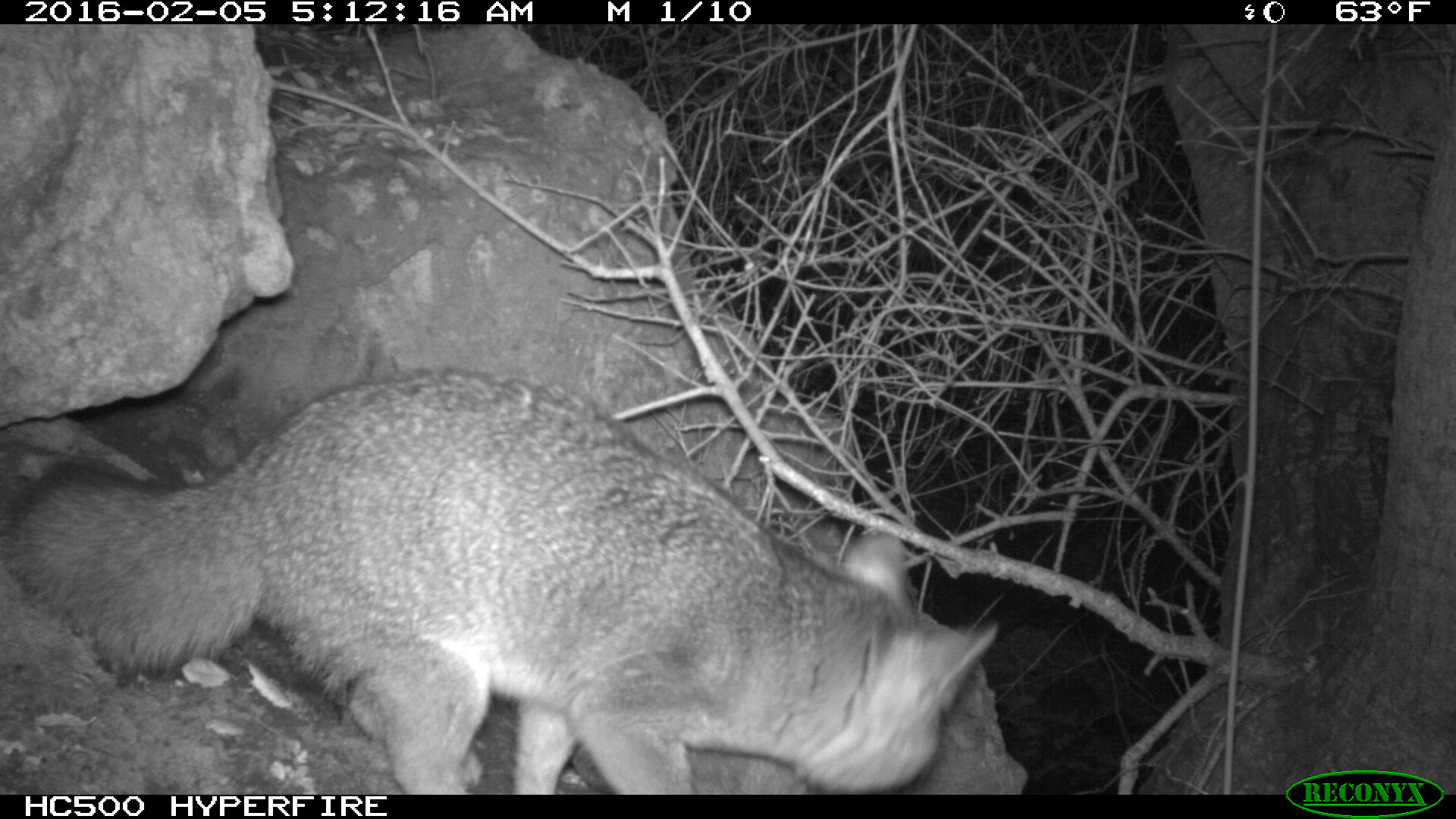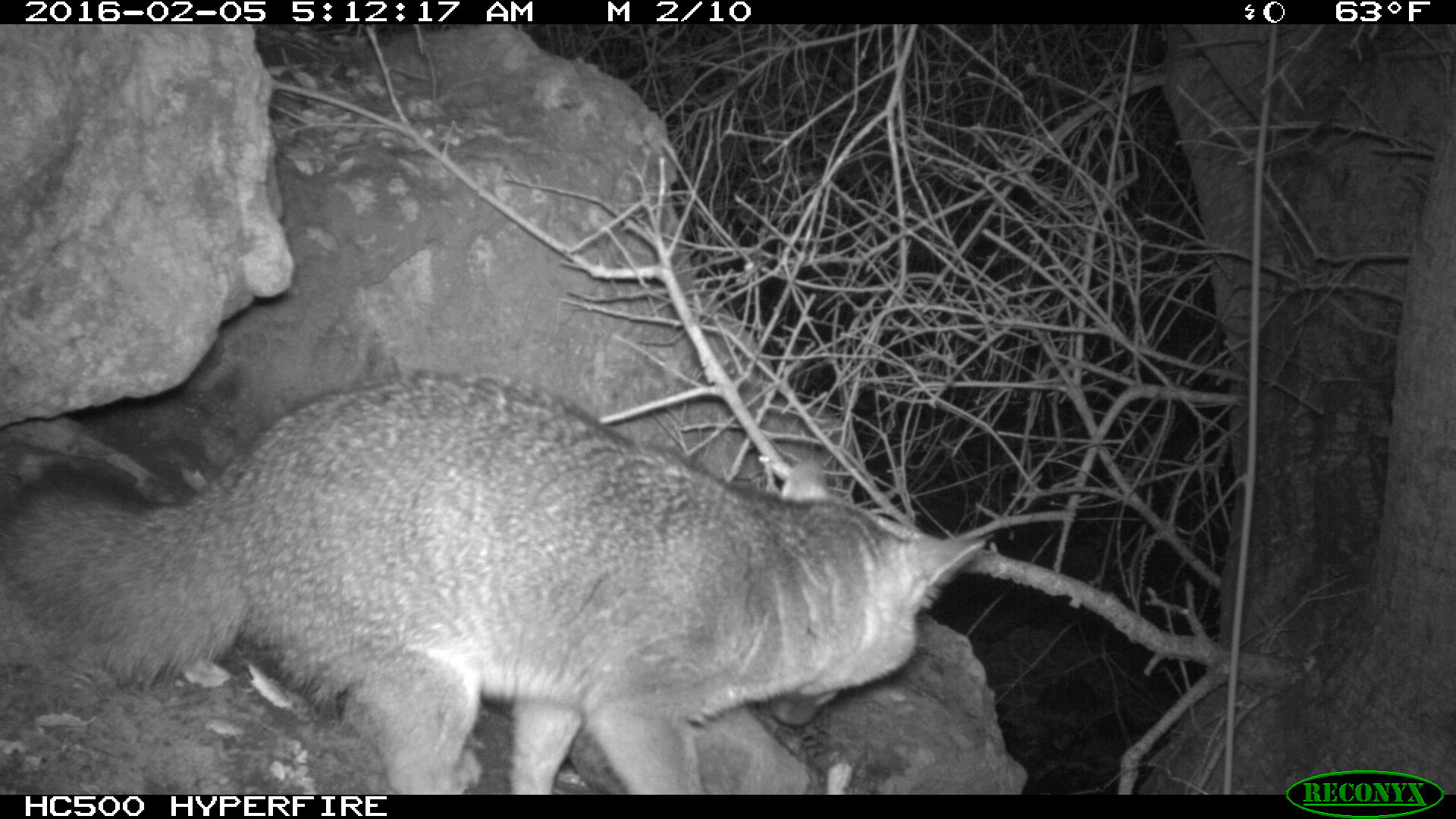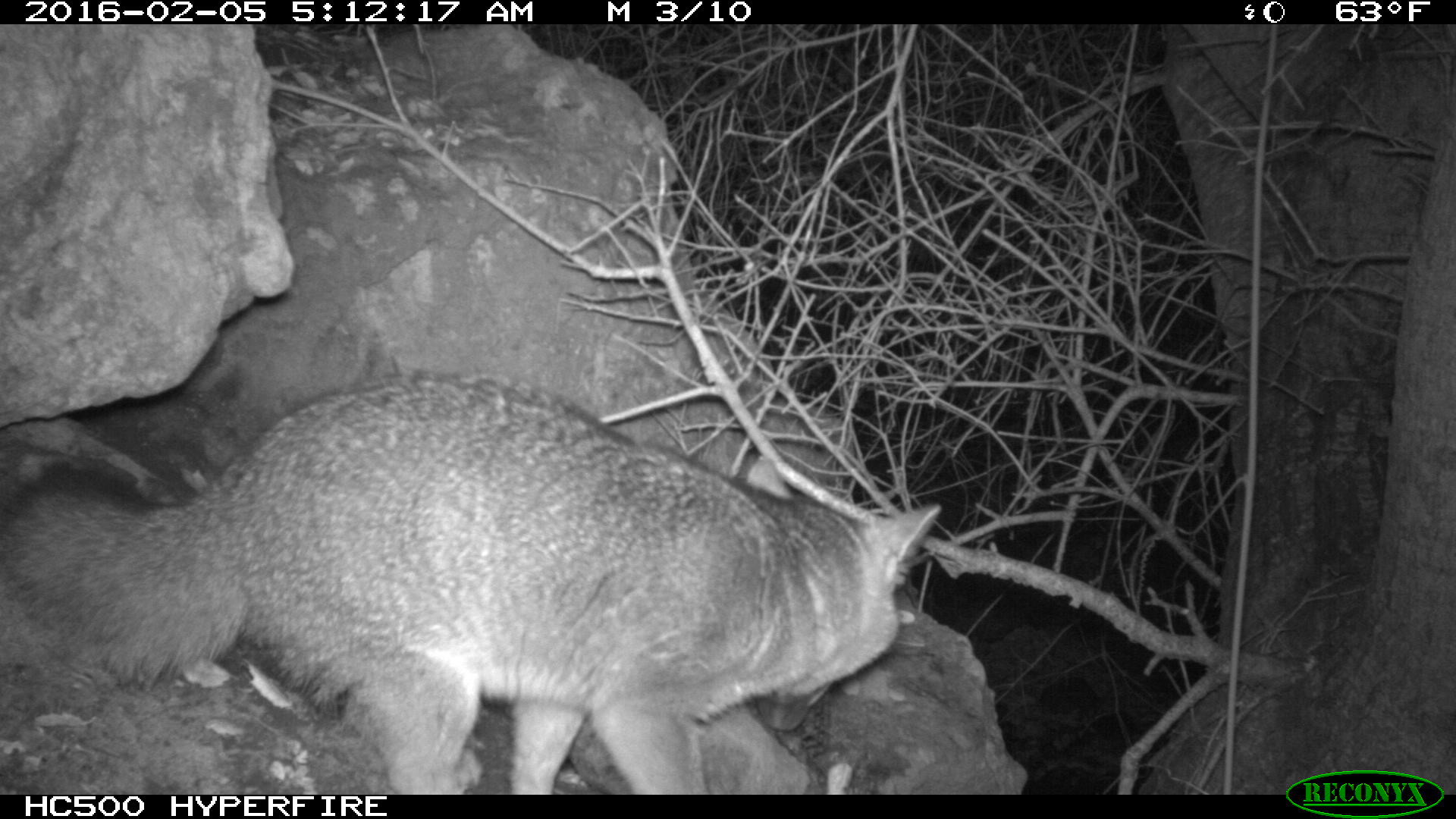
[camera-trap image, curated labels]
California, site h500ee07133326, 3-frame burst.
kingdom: Animalia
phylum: Chordata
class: Mammalia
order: Carnivora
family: Canidae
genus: Urocyon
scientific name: Urocyon littoralis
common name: island fox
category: fox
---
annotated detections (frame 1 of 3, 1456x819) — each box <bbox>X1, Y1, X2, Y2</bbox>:
fox: <bbox>0, 365, 1000, 793</bbox>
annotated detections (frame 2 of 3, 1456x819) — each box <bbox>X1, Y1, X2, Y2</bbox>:
fox: <bbox>0, 371, 983, 794</bbox>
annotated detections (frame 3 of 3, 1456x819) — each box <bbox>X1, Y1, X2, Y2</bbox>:
fox: <bbox>0, 372, 943, 792</bbox>